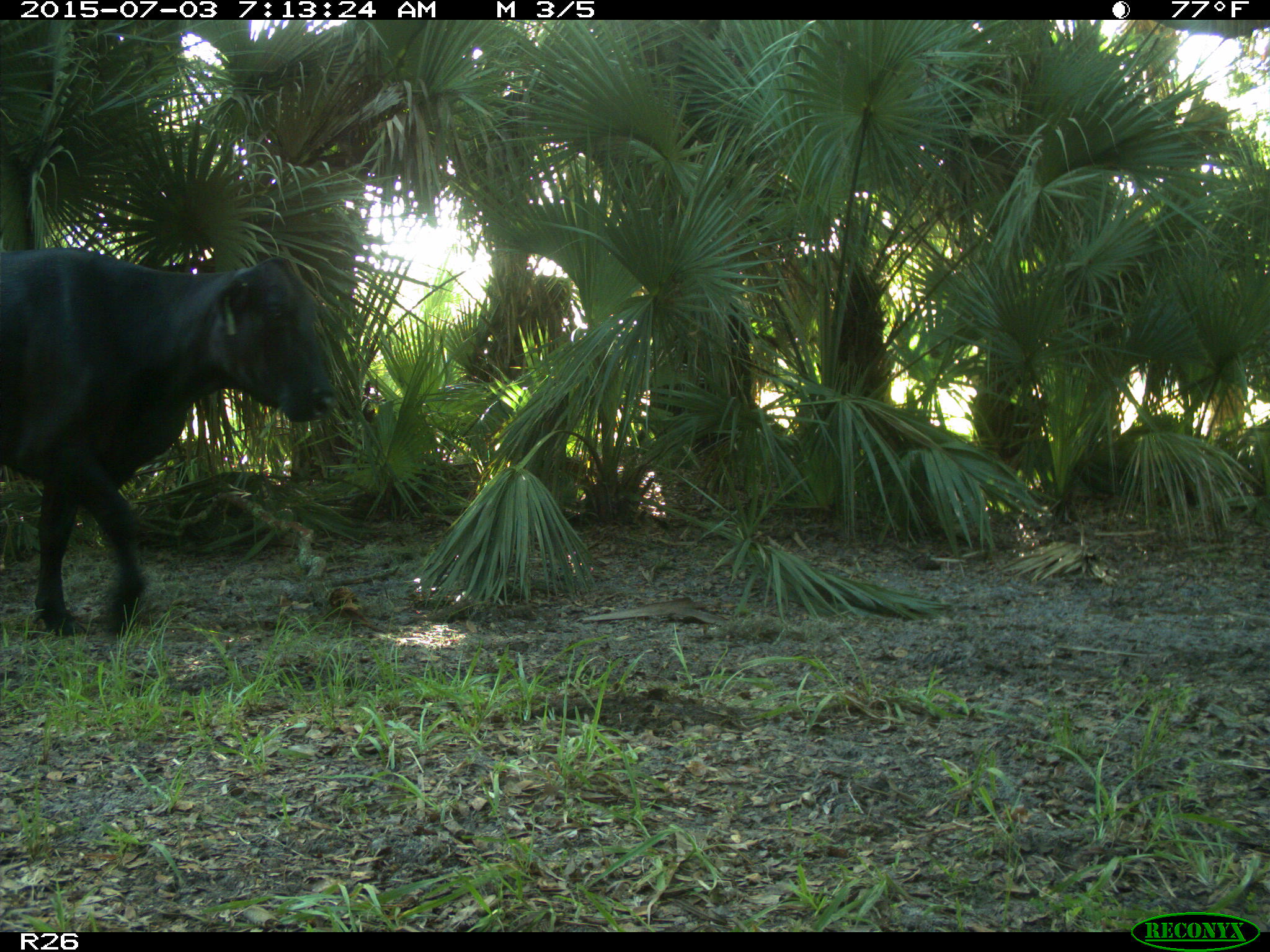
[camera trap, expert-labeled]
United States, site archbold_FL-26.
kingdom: Animalia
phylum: Chordata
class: Mammalia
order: Artiodactyla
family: Bovidae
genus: Bos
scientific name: Bos taurus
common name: domestic cow